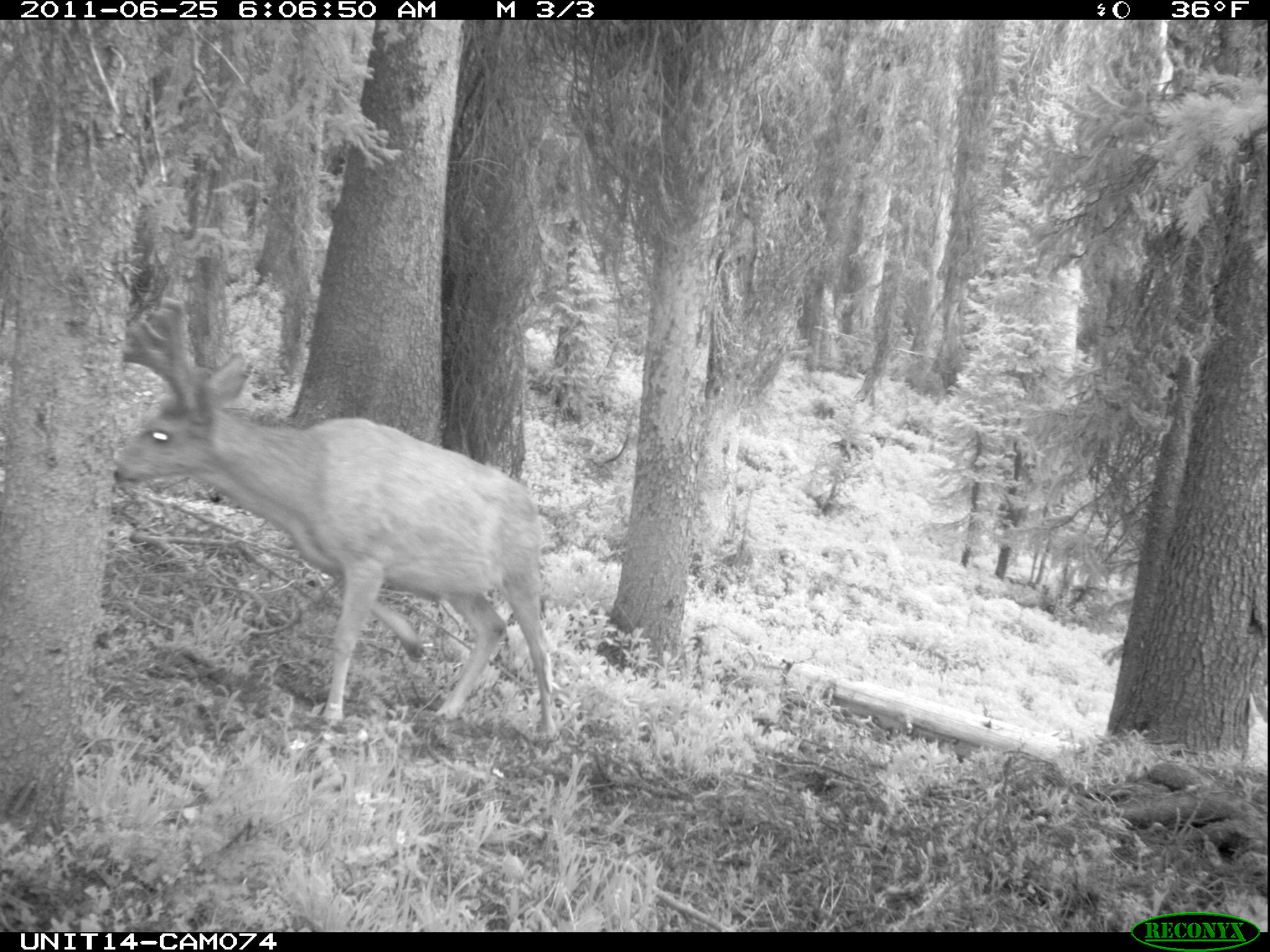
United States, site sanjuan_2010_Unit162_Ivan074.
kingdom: Animalia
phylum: Chordata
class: Mammalia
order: Artiodactyla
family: Cervidae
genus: Odocoileus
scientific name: Odocoileus hemionus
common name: mule deer